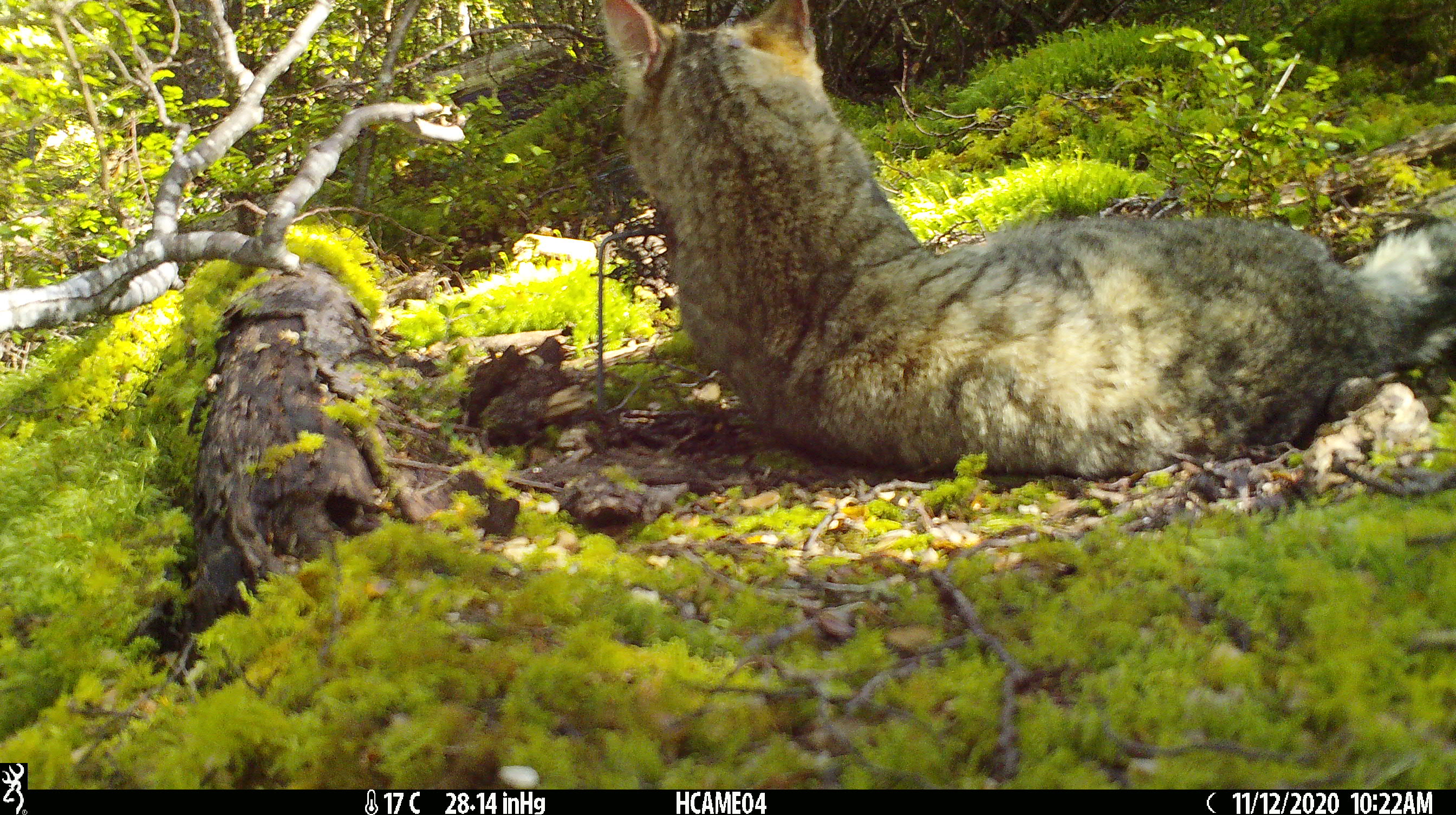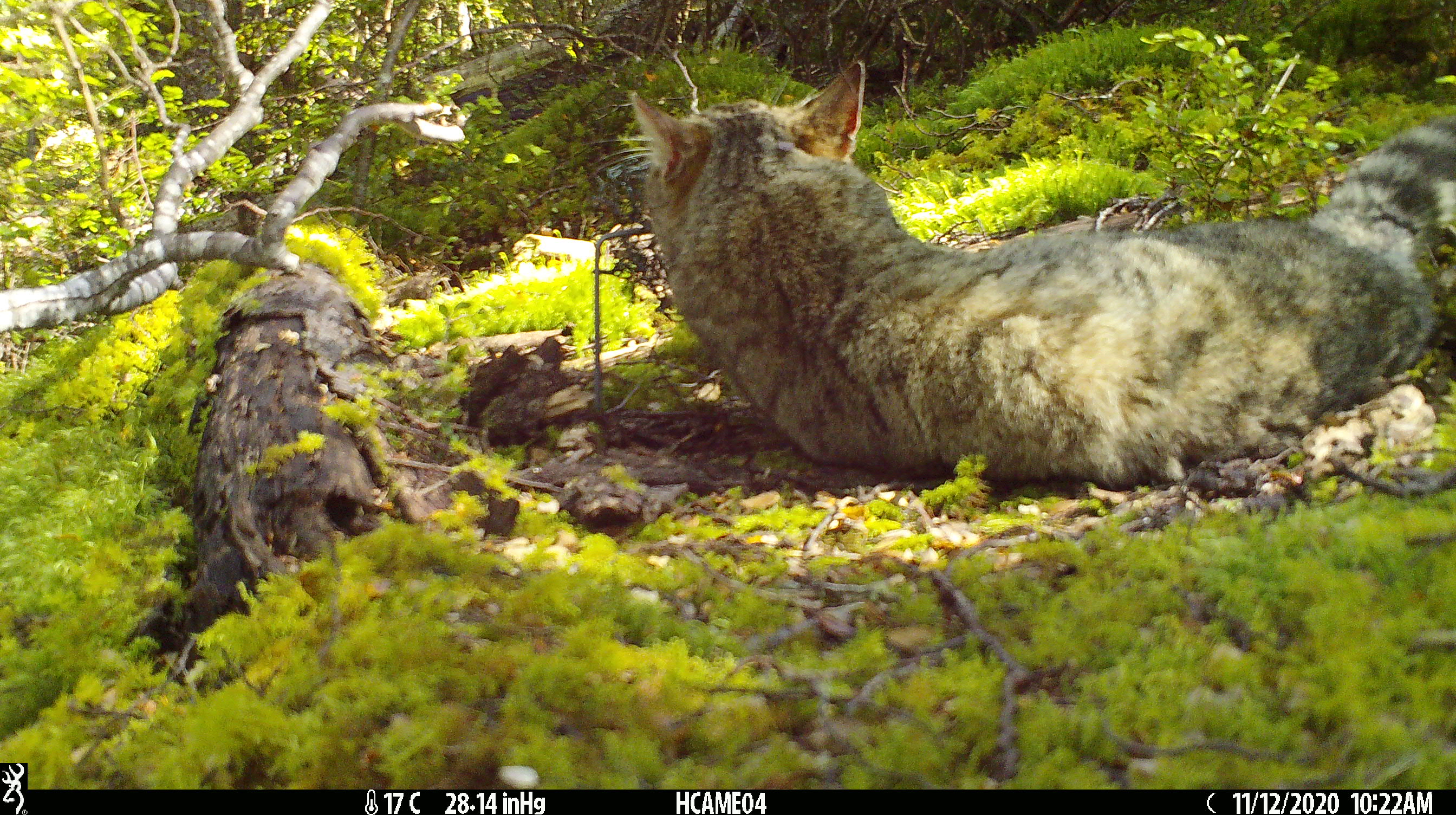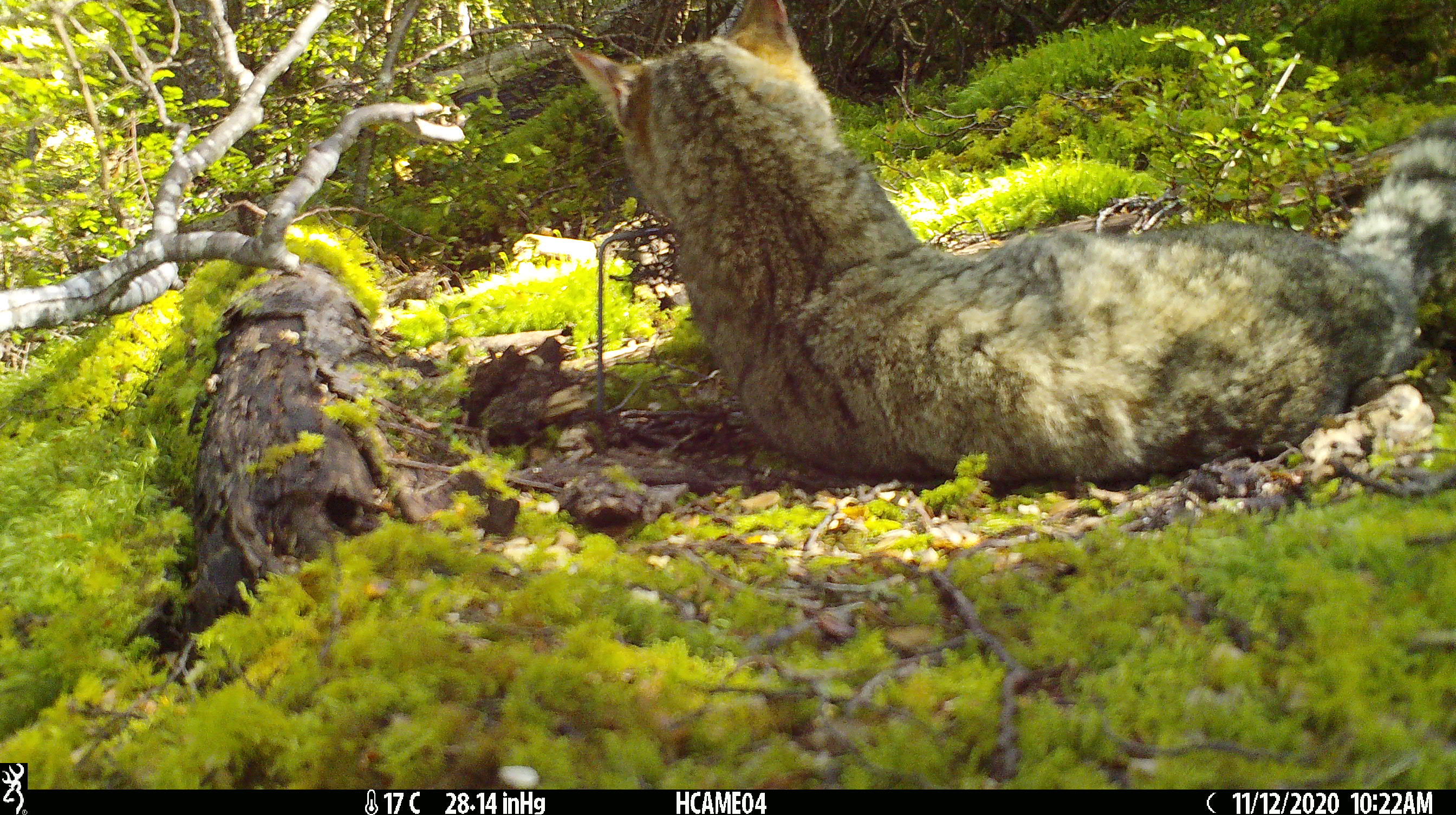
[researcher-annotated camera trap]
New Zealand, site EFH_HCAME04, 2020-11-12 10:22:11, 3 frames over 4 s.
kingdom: Animalia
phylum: Chordata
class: Mammalia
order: Carnivora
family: Felidae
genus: Felis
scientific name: Felis catus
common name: domestic cat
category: cat